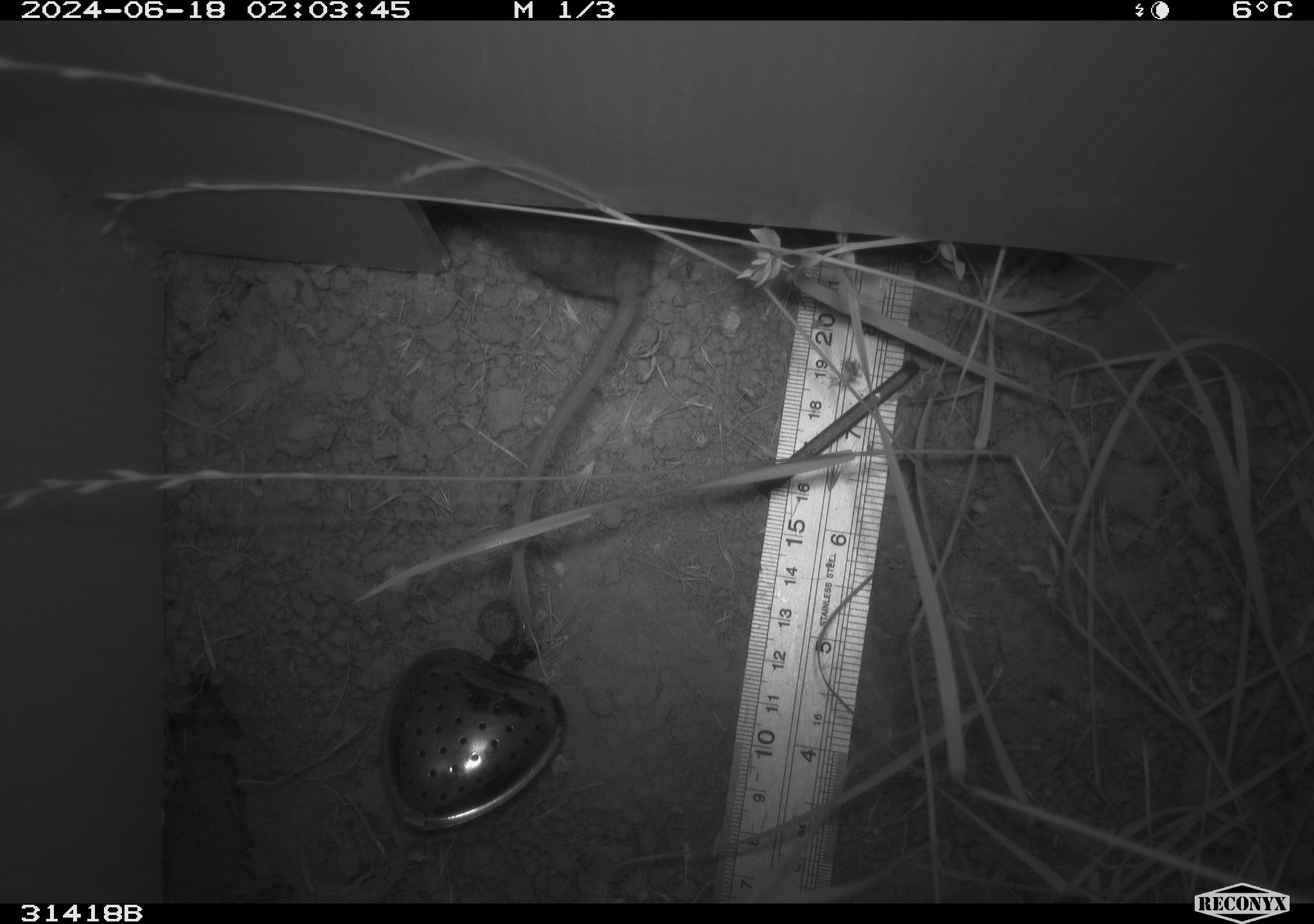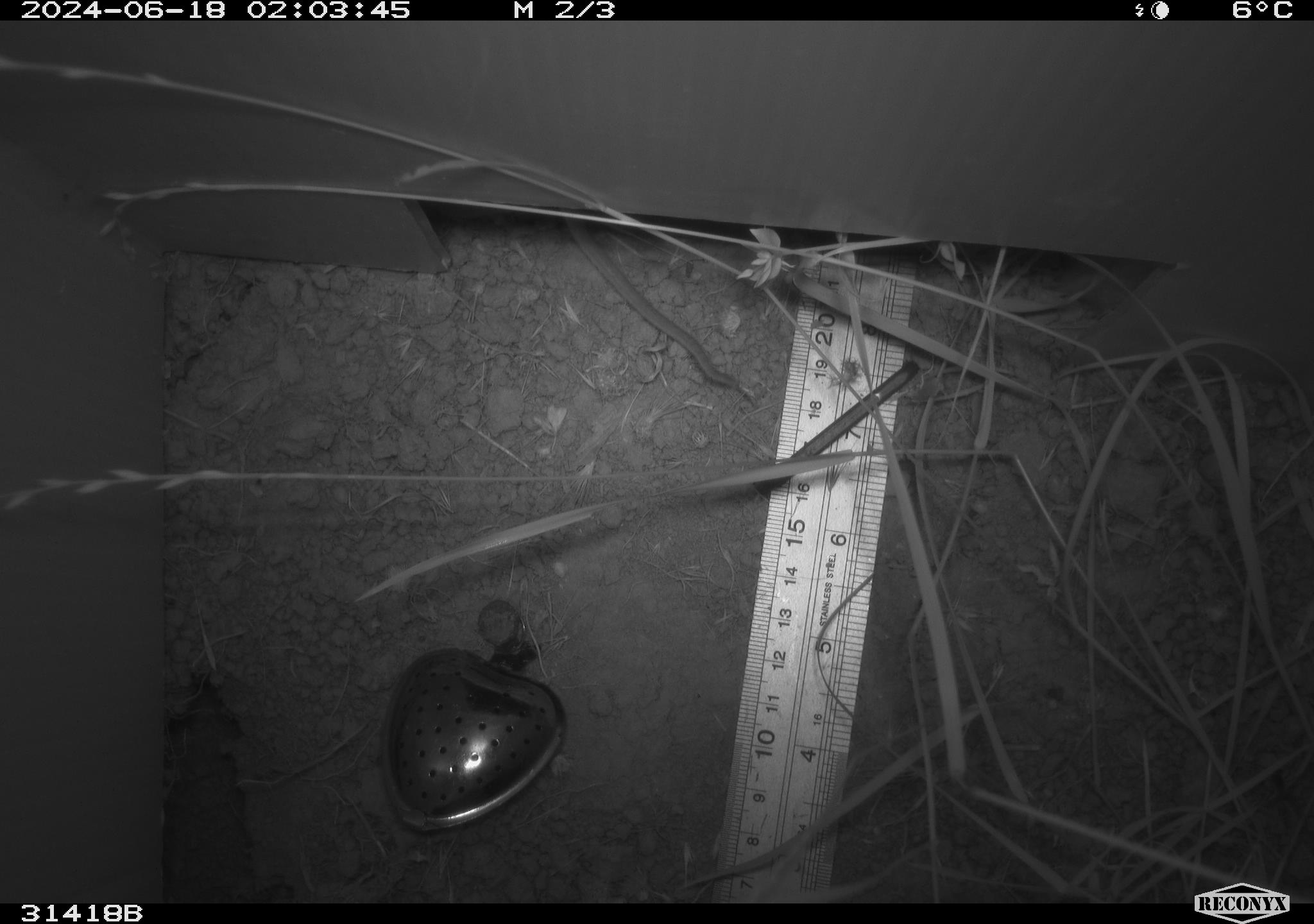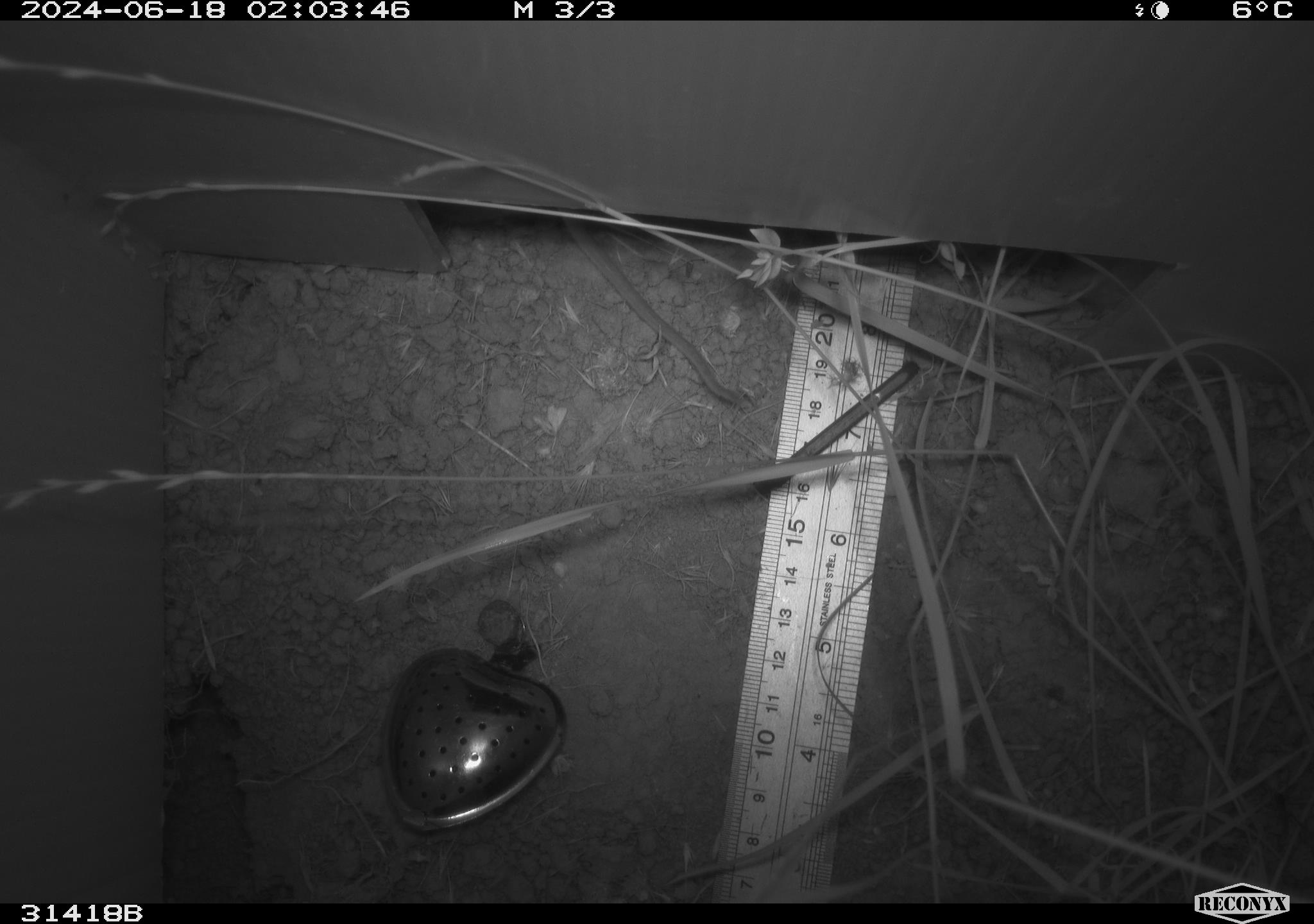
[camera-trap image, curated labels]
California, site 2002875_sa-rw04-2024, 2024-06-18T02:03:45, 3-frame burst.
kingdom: Animalia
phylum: Chordata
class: Mammalia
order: Rodentia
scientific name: Rodentia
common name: rodent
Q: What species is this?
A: Rodent (Rodentia).